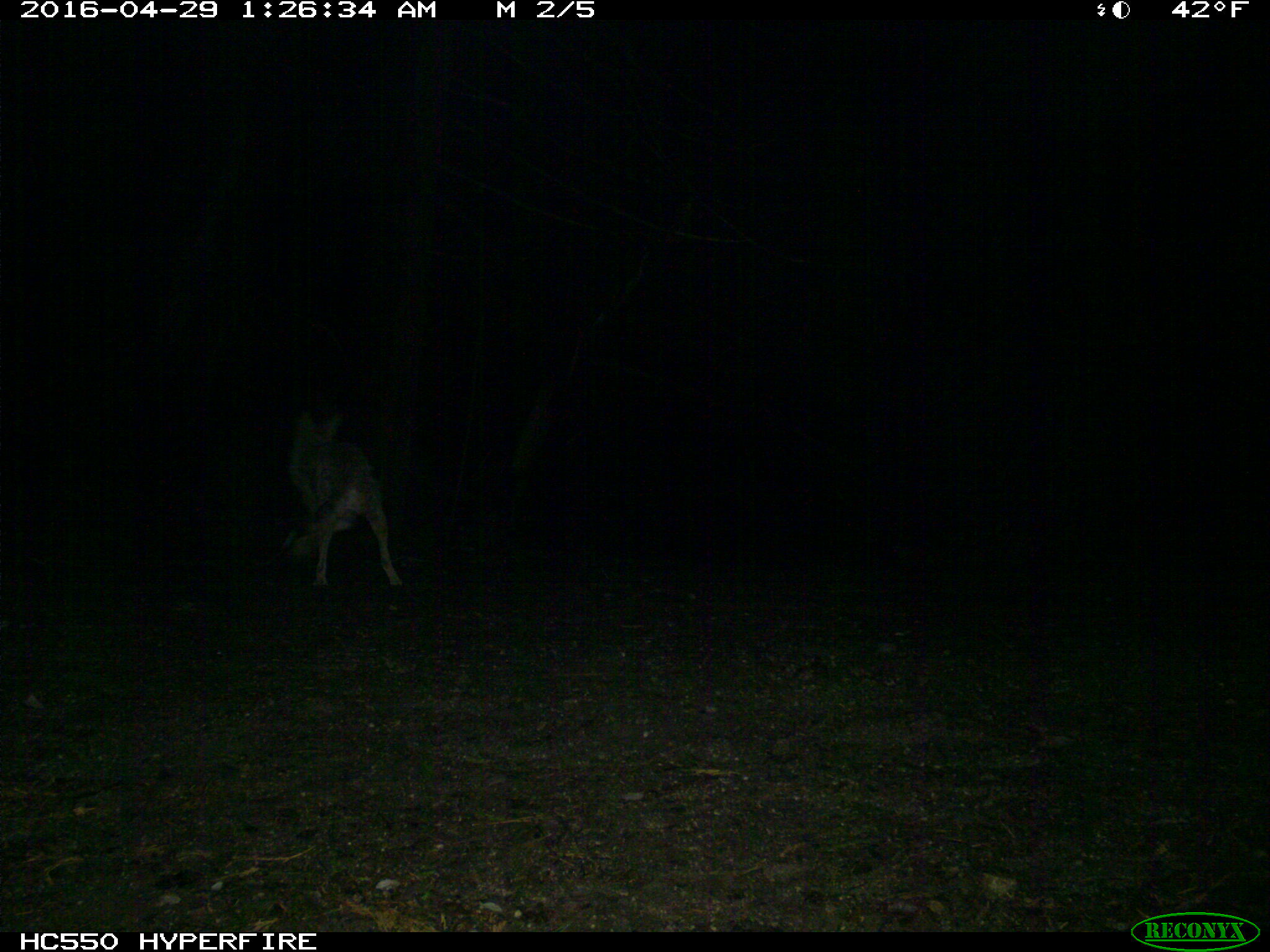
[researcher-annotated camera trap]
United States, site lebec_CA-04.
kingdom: Animalia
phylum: Chordata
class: Mammalia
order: Carnivora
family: Canidae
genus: Canis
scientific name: Canis latrans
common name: coyote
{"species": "Canis latrans (coyote)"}